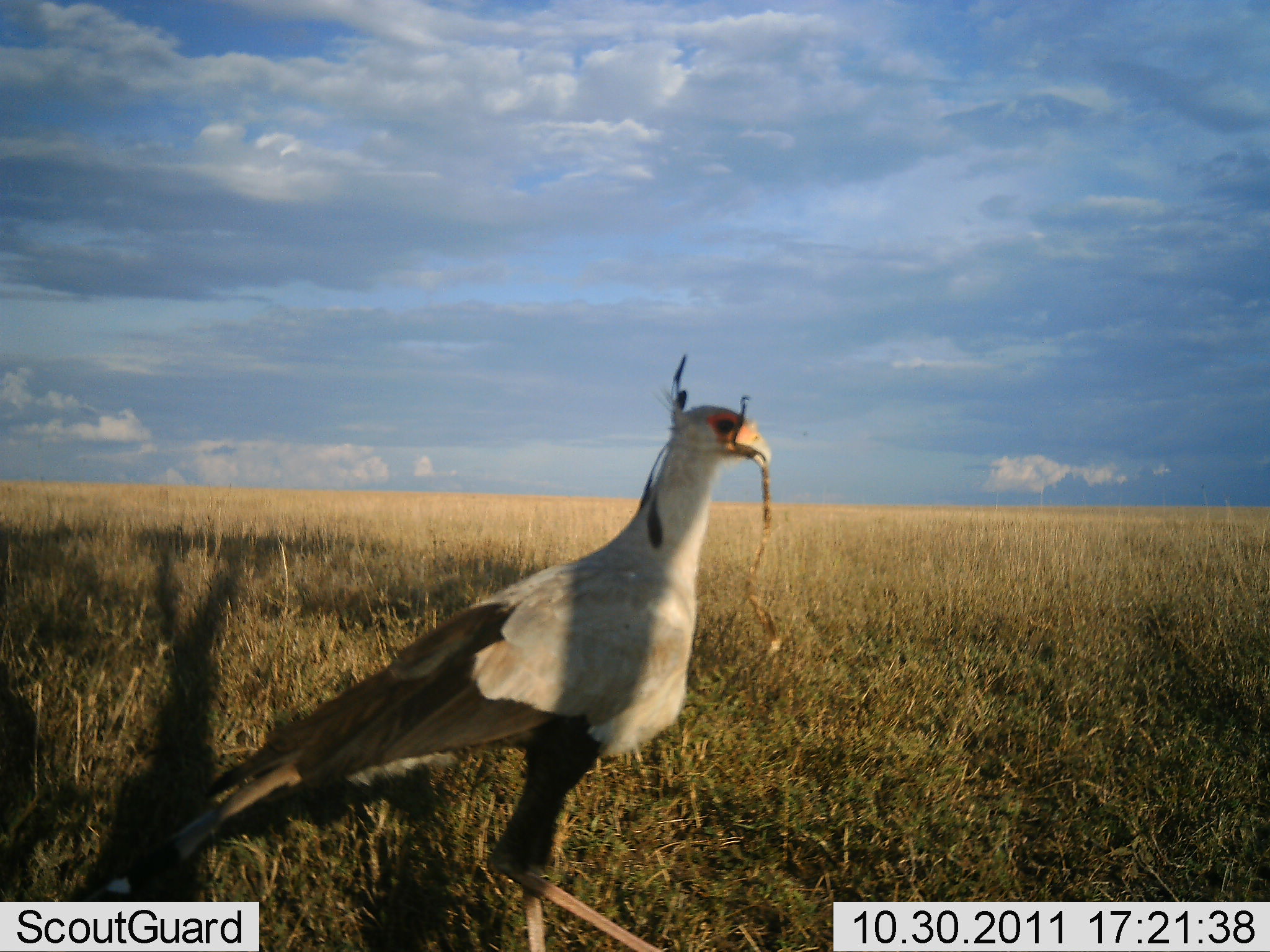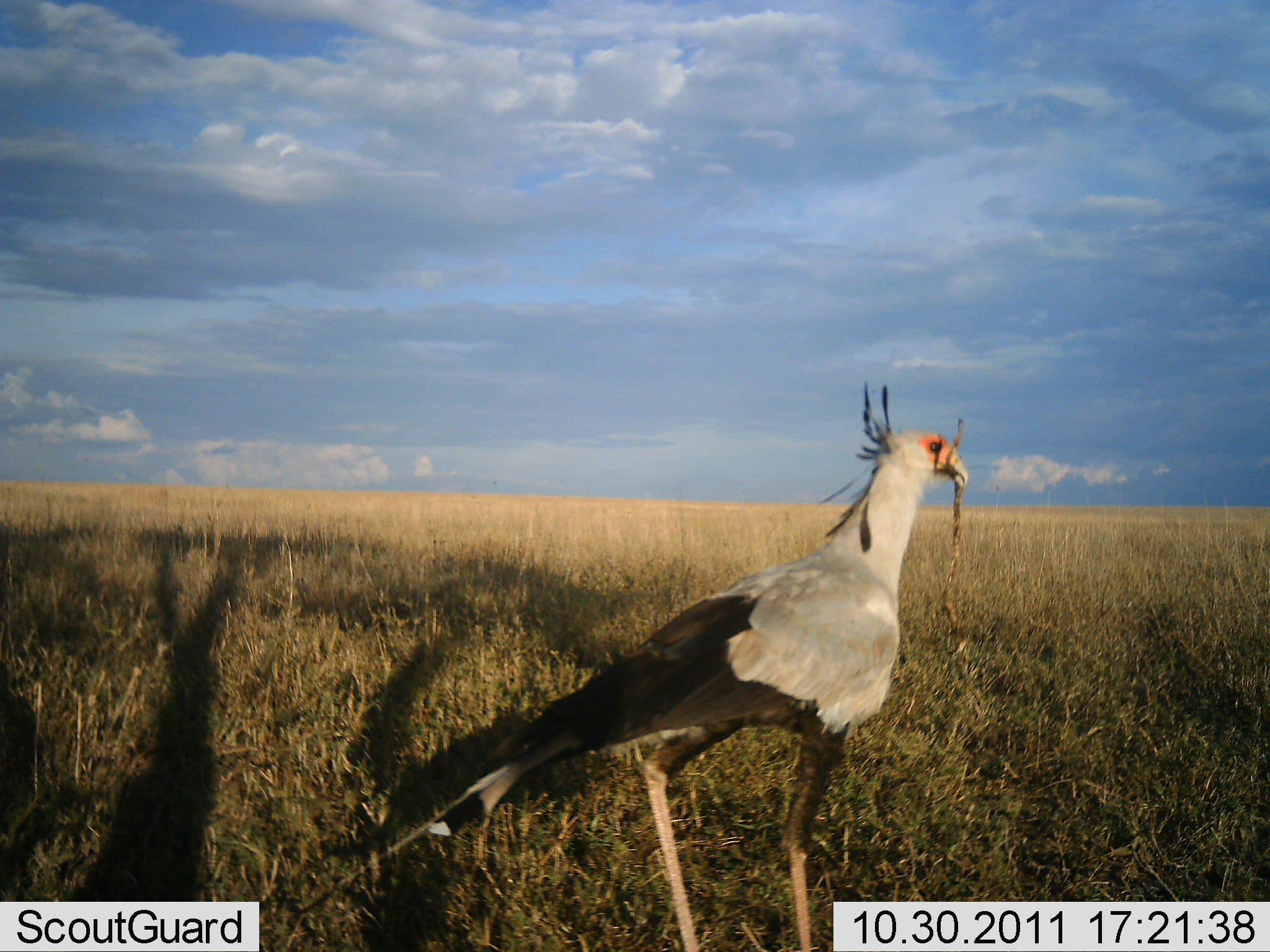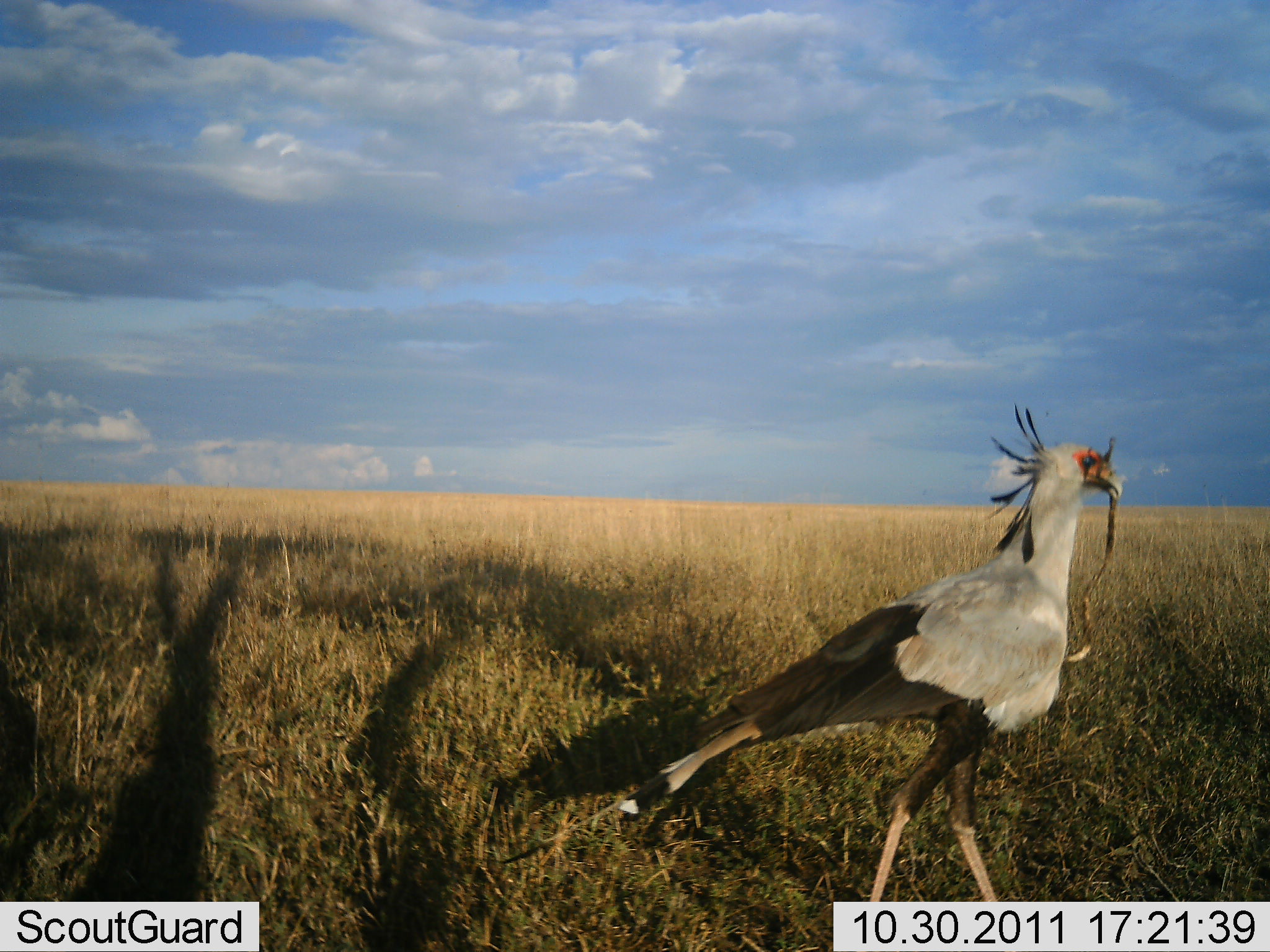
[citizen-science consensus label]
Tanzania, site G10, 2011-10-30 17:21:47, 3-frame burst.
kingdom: Animalia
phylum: Chordata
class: Aves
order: Accipitriformes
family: Sagittariidae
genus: Sagittarius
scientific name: Sagittarius serpentarius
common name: secretary bird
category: secretarybird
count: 1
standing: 11%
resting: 0%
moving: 63%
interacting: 0%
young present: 0%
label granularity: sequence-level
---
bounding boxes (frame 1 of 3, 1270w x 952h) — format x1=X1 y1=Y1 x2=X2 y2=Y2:
animal: x1=87 y1=351 x2=773 y2=952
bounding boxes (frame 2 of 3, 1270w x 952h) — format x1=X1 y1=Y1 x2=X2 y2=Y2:
animal: x1=297 y1=379 x2=972 y2=952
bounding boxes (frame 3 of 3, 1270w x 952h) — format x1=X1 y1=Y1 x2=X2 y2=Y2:
animal: x1=501 y1=403 x2=1124 y2=952